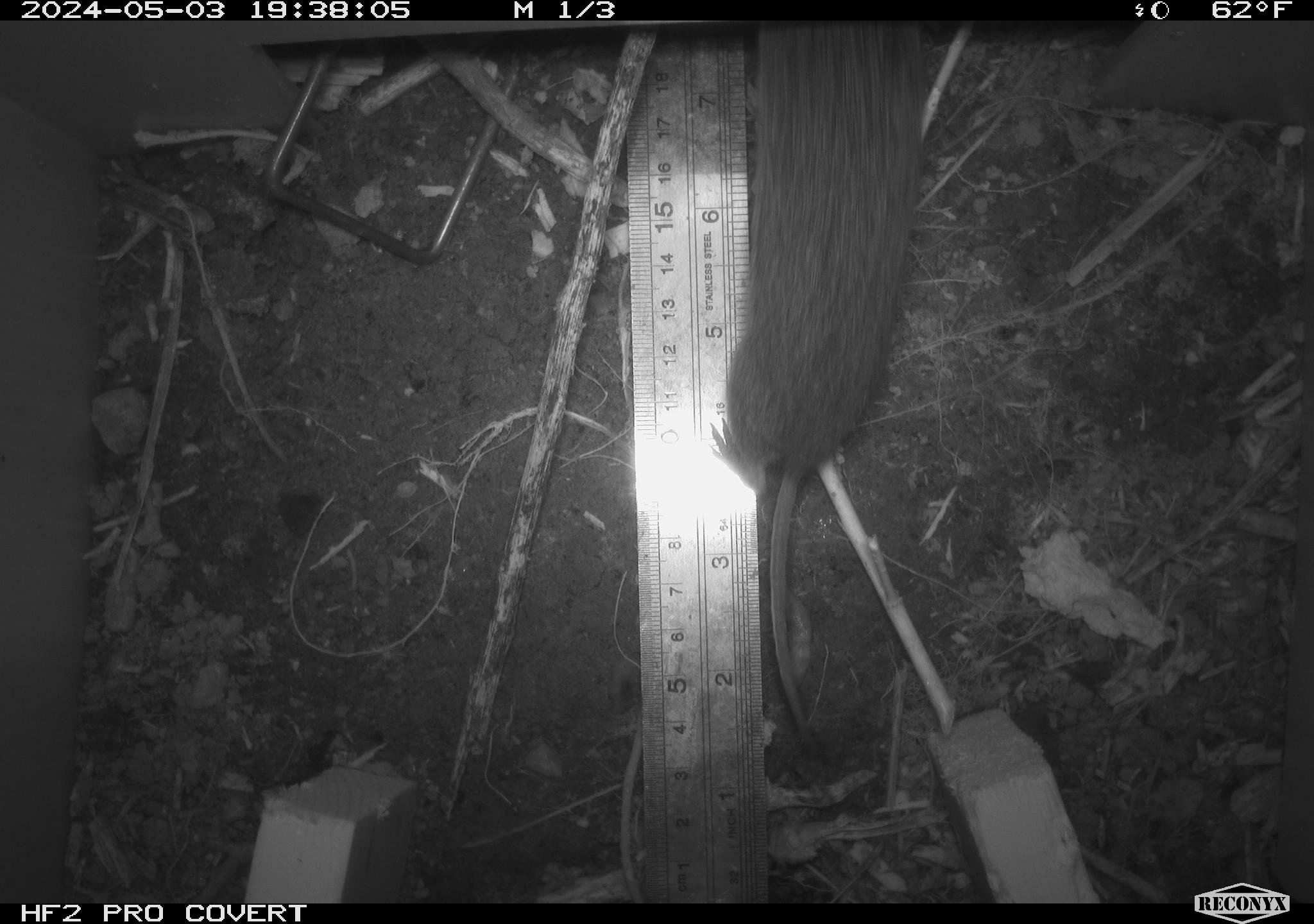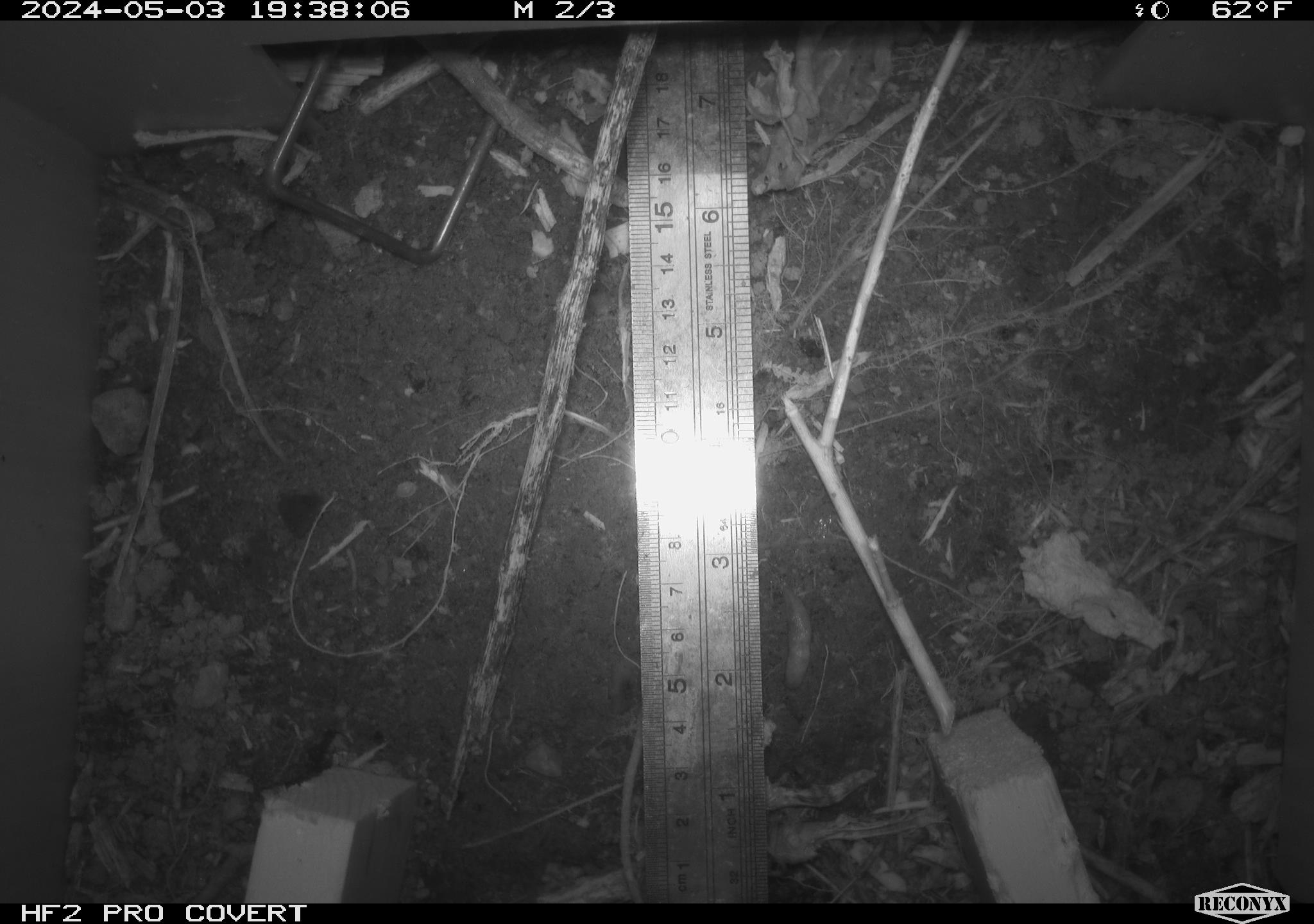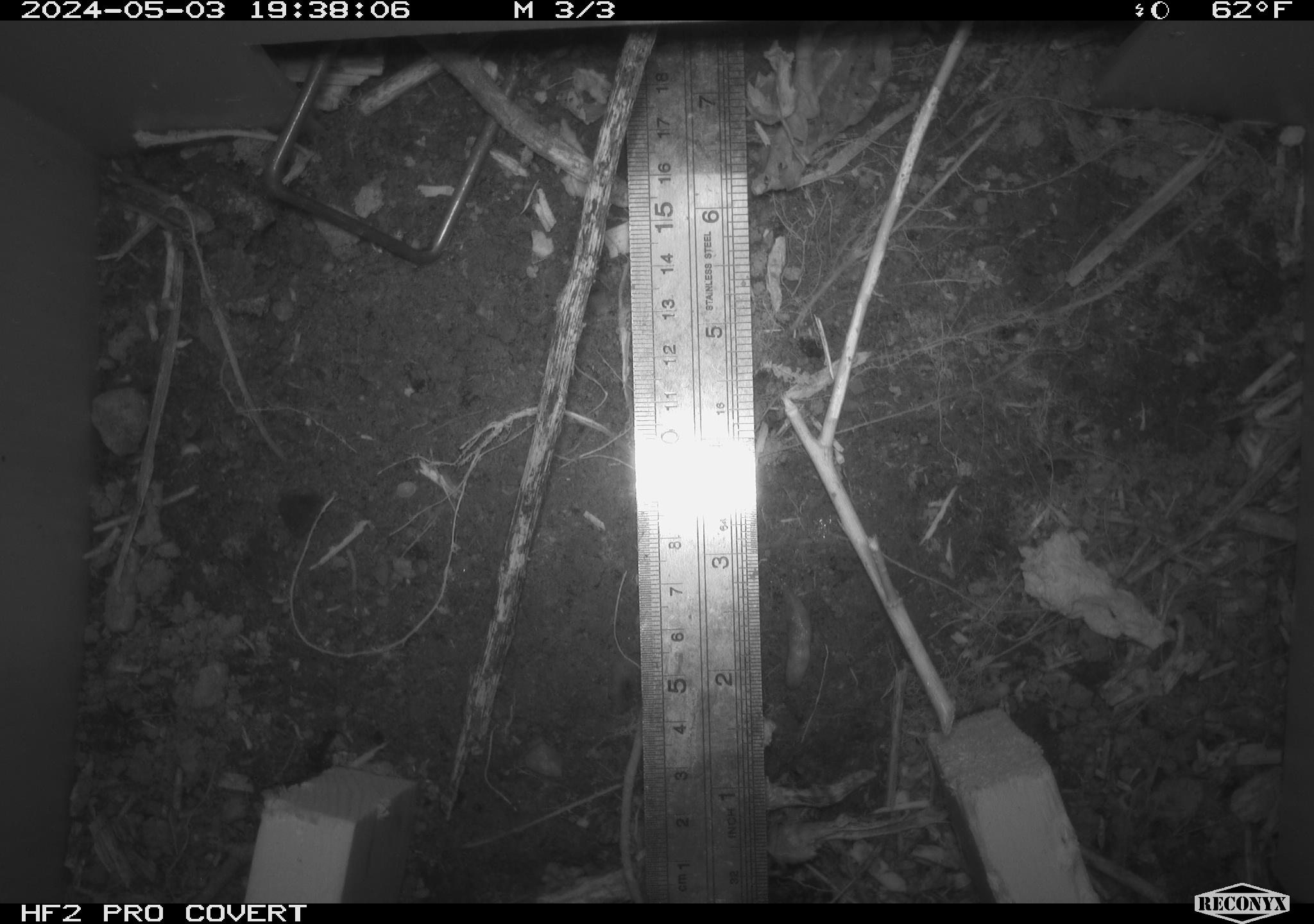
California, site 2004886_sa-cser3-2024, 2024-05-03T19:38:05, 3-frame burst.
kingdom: Animalia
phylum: Chordata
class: Mammalia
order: Rodentia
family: Cricetidae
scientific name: Cricetidae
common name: hamsters, voles, lemmings, and allies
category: cricetidae family